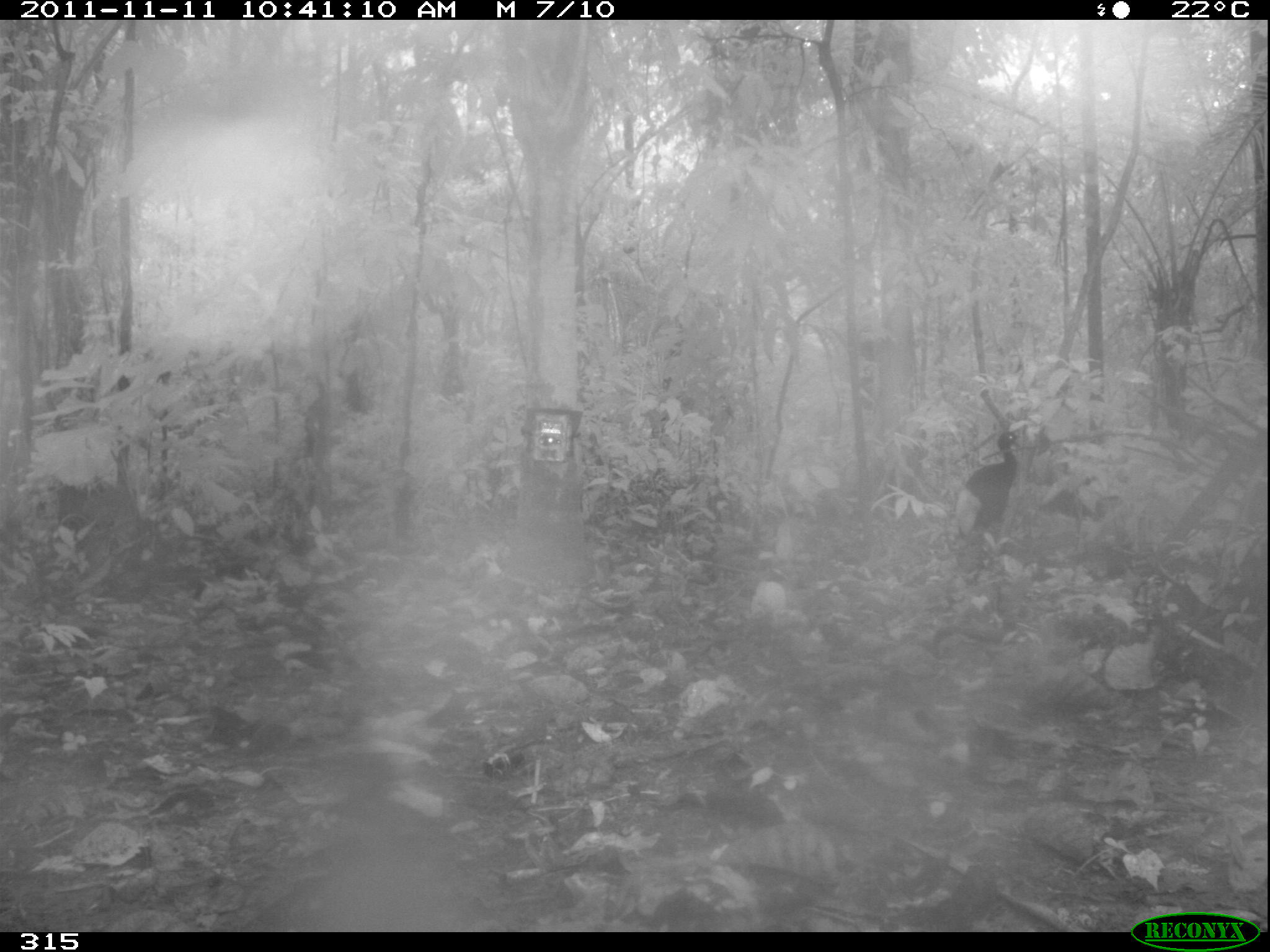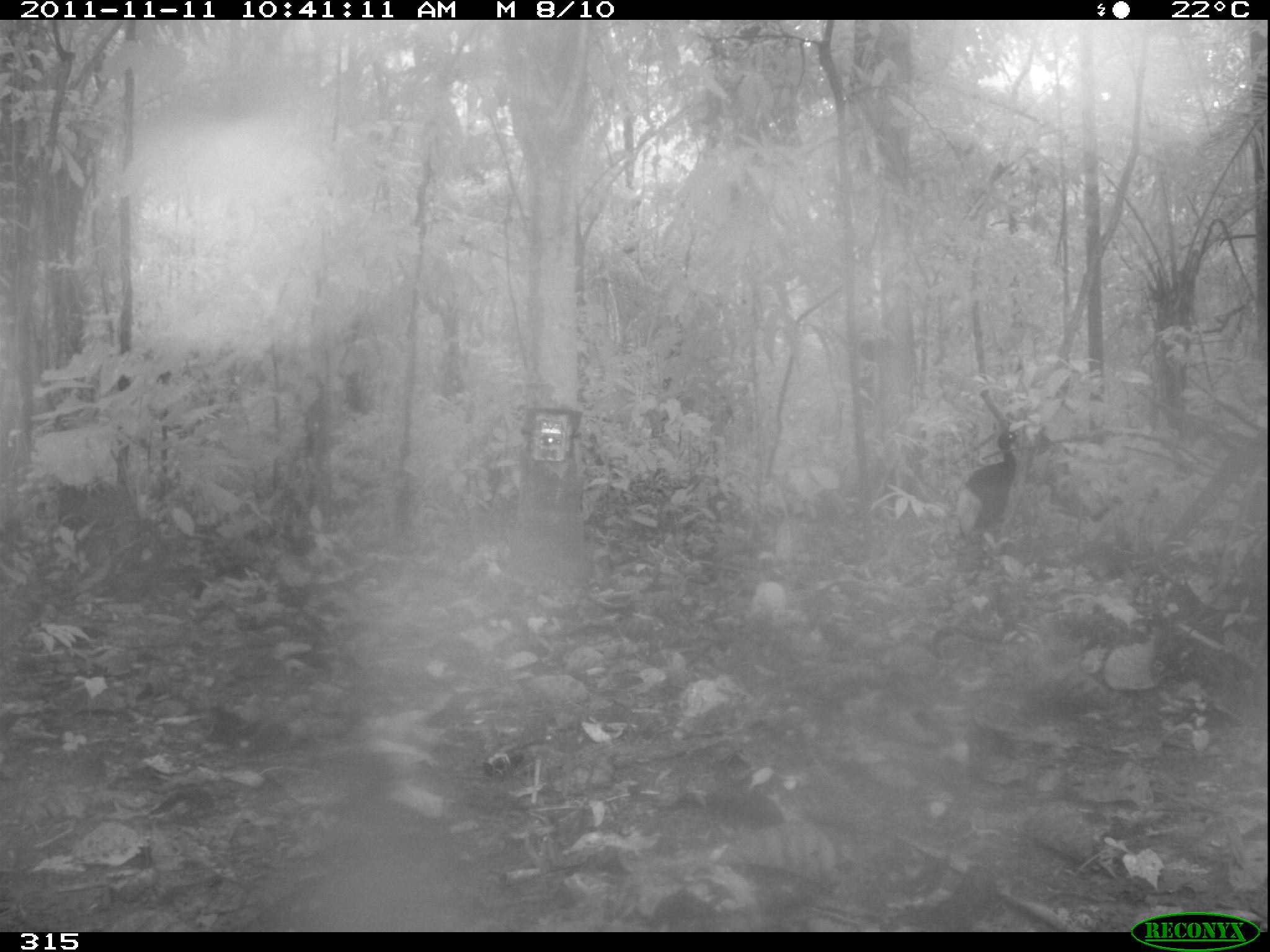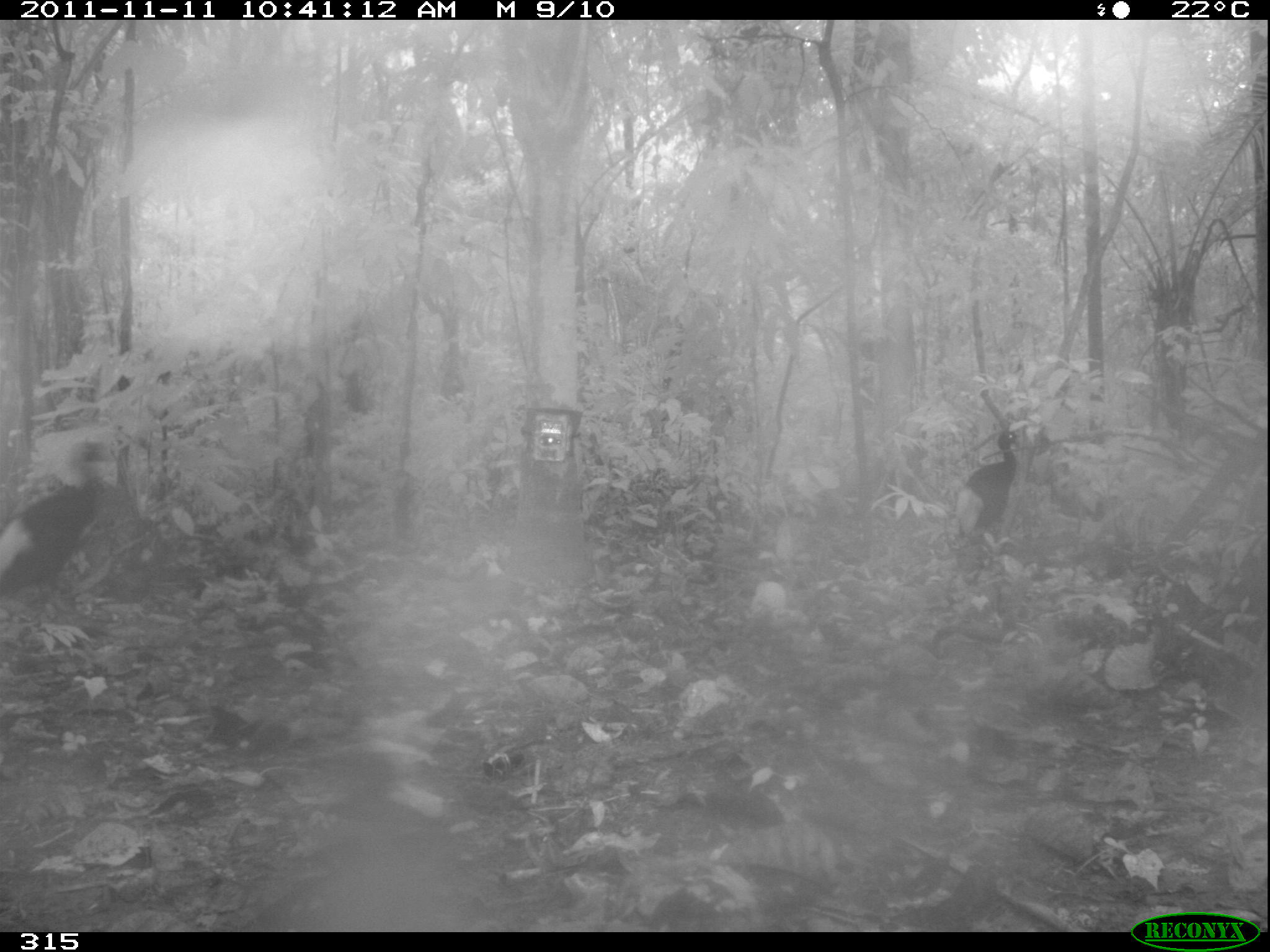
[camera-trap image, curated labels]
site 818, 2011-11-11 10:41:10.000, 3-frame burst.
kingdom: Animalia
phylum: Chordata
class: Aves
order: Gruiformes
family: Psophiidae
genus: Psophia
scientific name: Psophia leucoptera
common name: pale-winged trumpeter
Psophia leucoptera (pale-winged trumpeter).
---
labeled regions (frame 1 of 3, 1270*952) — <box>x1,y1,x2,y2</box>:
psophia leucoptera: <box>952,430,1028,582</box>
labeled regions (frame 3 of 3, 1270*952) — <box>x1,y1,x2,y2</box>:
psophia leucoptera: <box>0,440,113,651</box>; <box>953,428,1025,570</box>